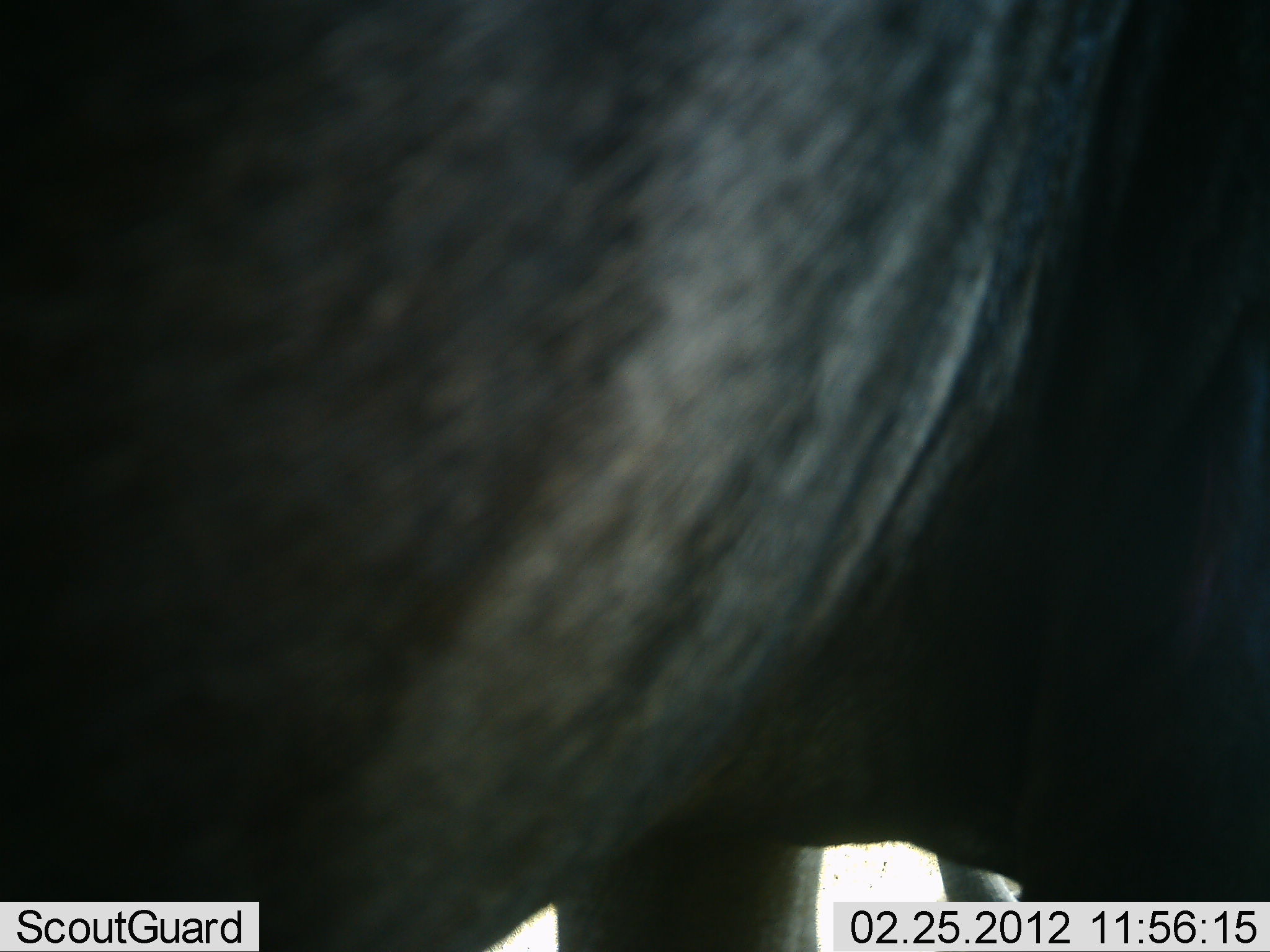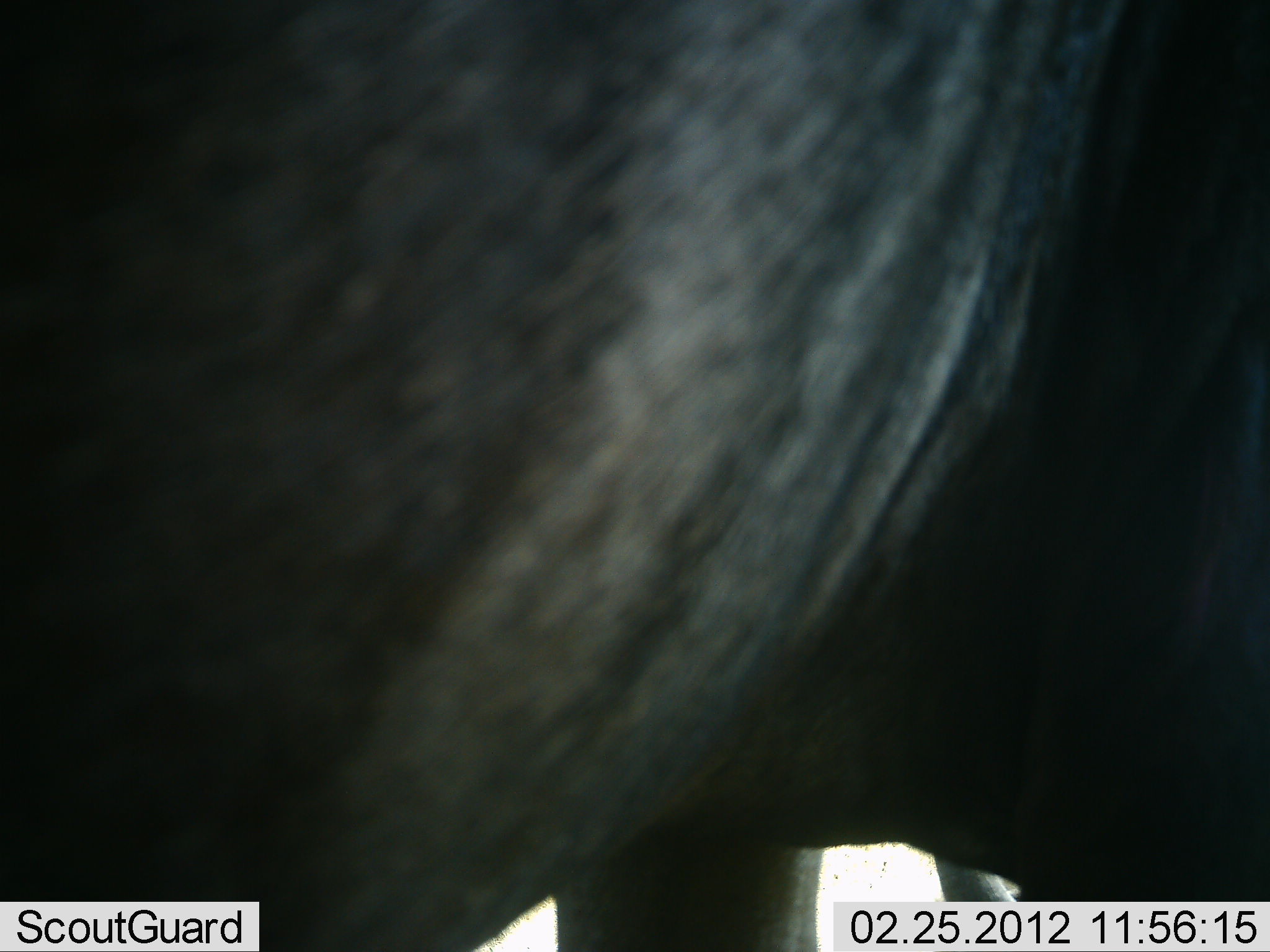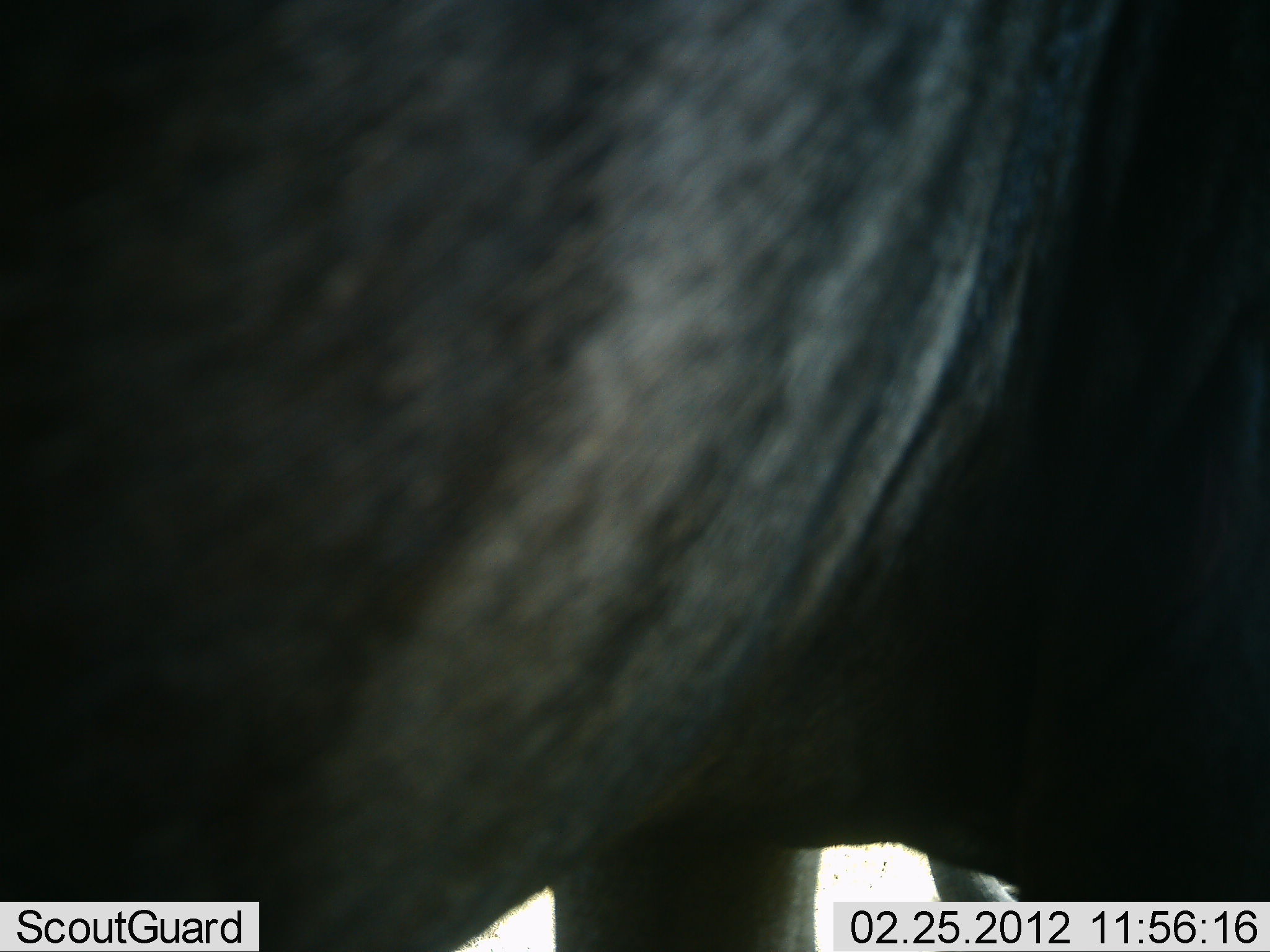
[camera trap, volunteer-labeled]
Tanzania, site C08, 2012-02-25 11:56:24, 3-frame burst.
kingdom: Animalia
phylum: Chordata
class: Mammalia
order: Artiodactyla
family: Bovidae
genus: Connochaetes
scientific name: Connochaetes taurinus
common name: blue wildebeest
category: wildebeest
Wildebeest (blue wildebeest) (Connochaetes taurinus), count 1. Behavior (volunteer vote fractions): standing 100%, resting 0%, moving 0%, interacting 0%. Young present (vote fraction): 0%. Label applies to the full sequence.